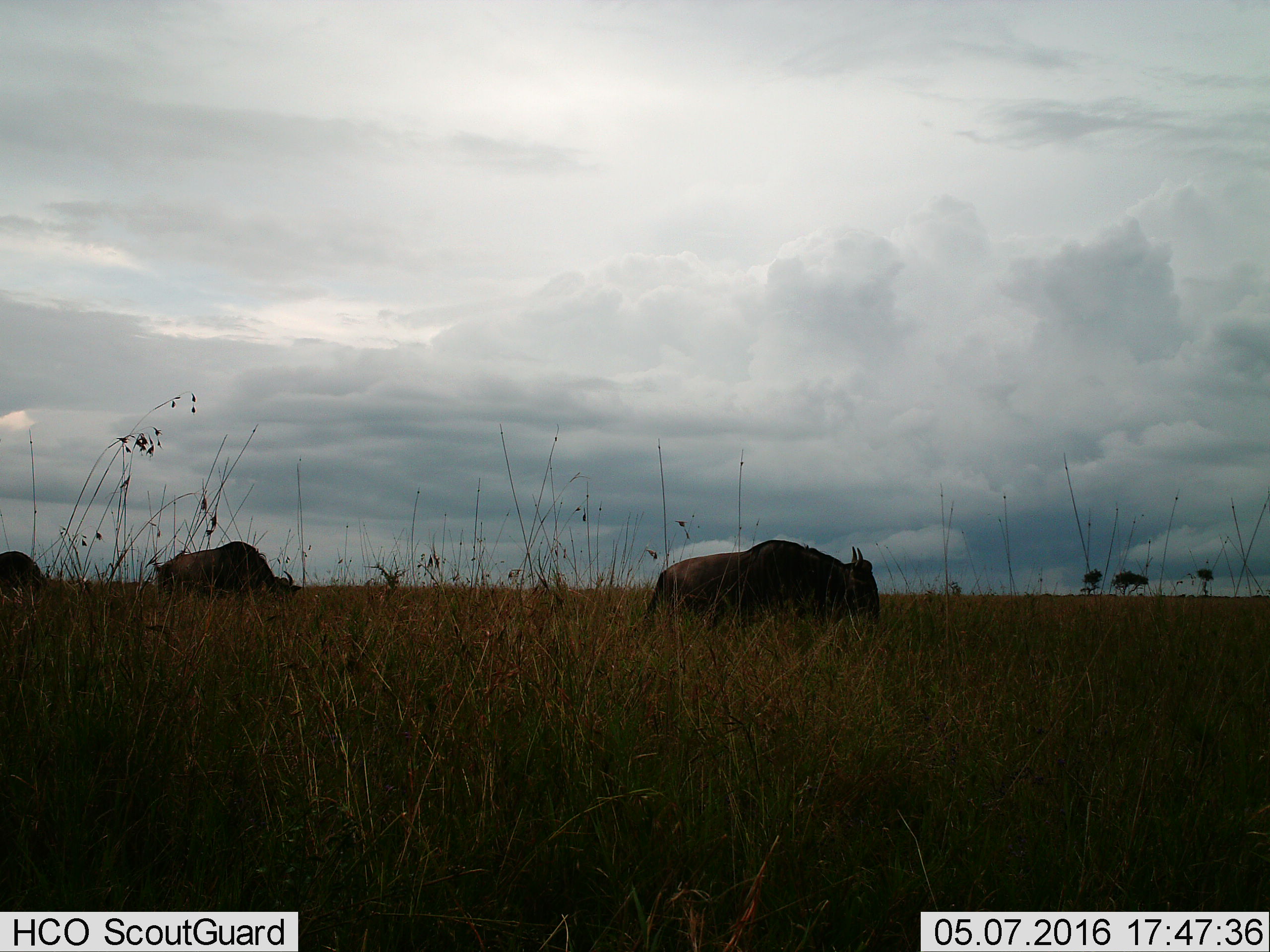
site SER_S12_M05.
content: unidentified animal